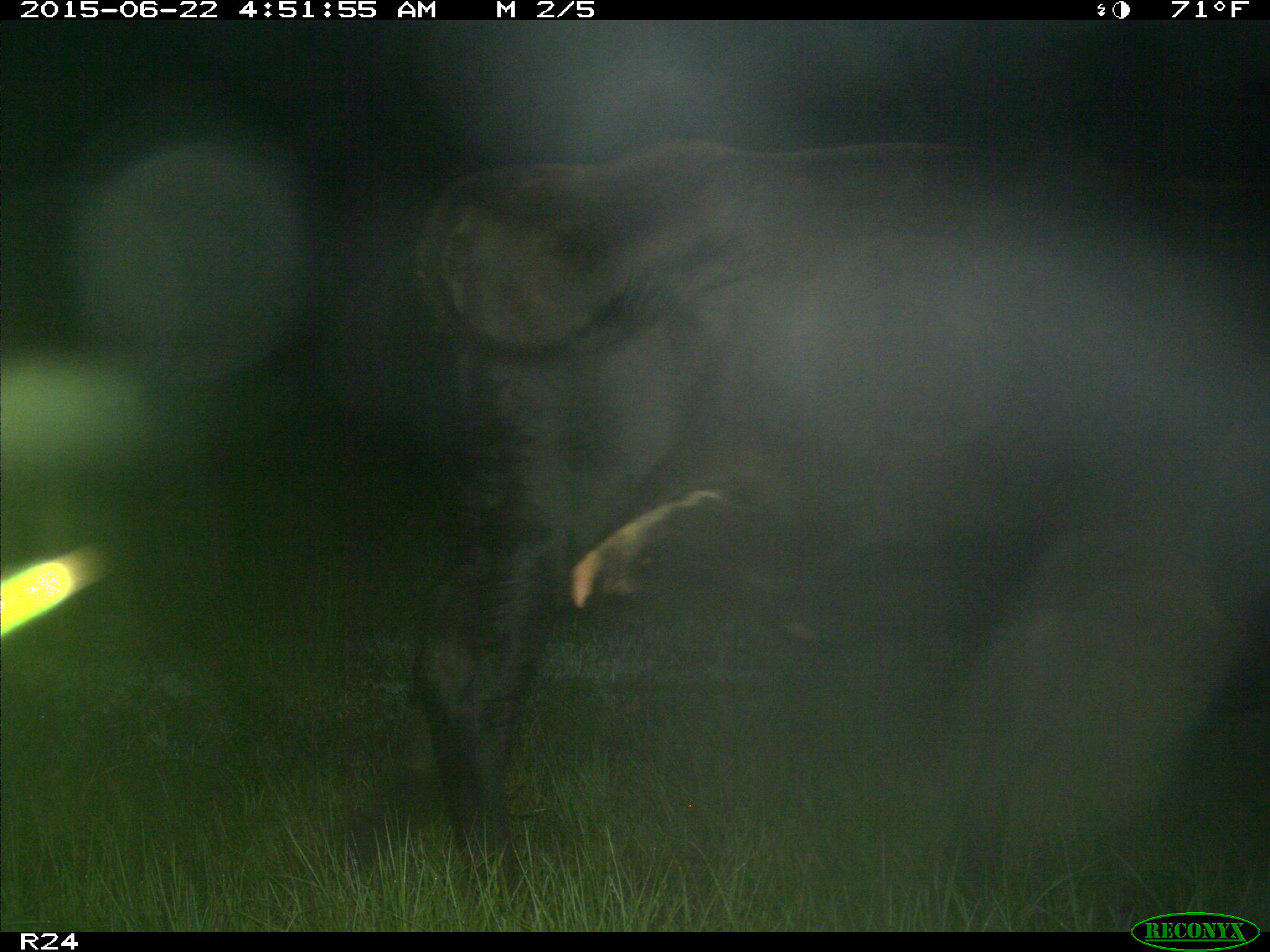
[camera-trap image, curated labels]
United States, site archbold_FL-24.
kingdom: Animalia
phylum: Chordata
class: Mammalia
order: Artiodactyla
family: Bovidae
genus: Bos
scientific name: Bos taurus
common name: domestic cow